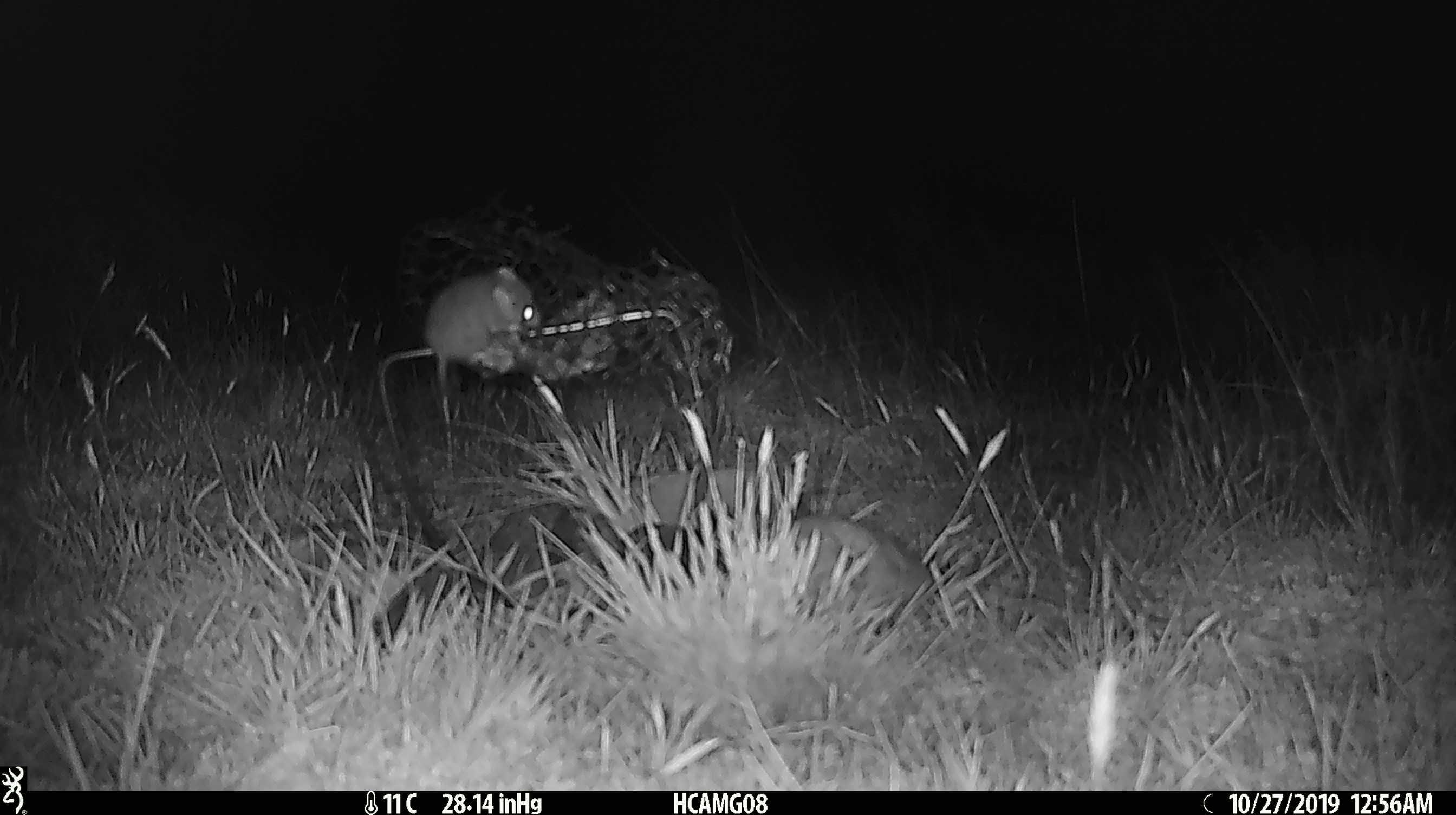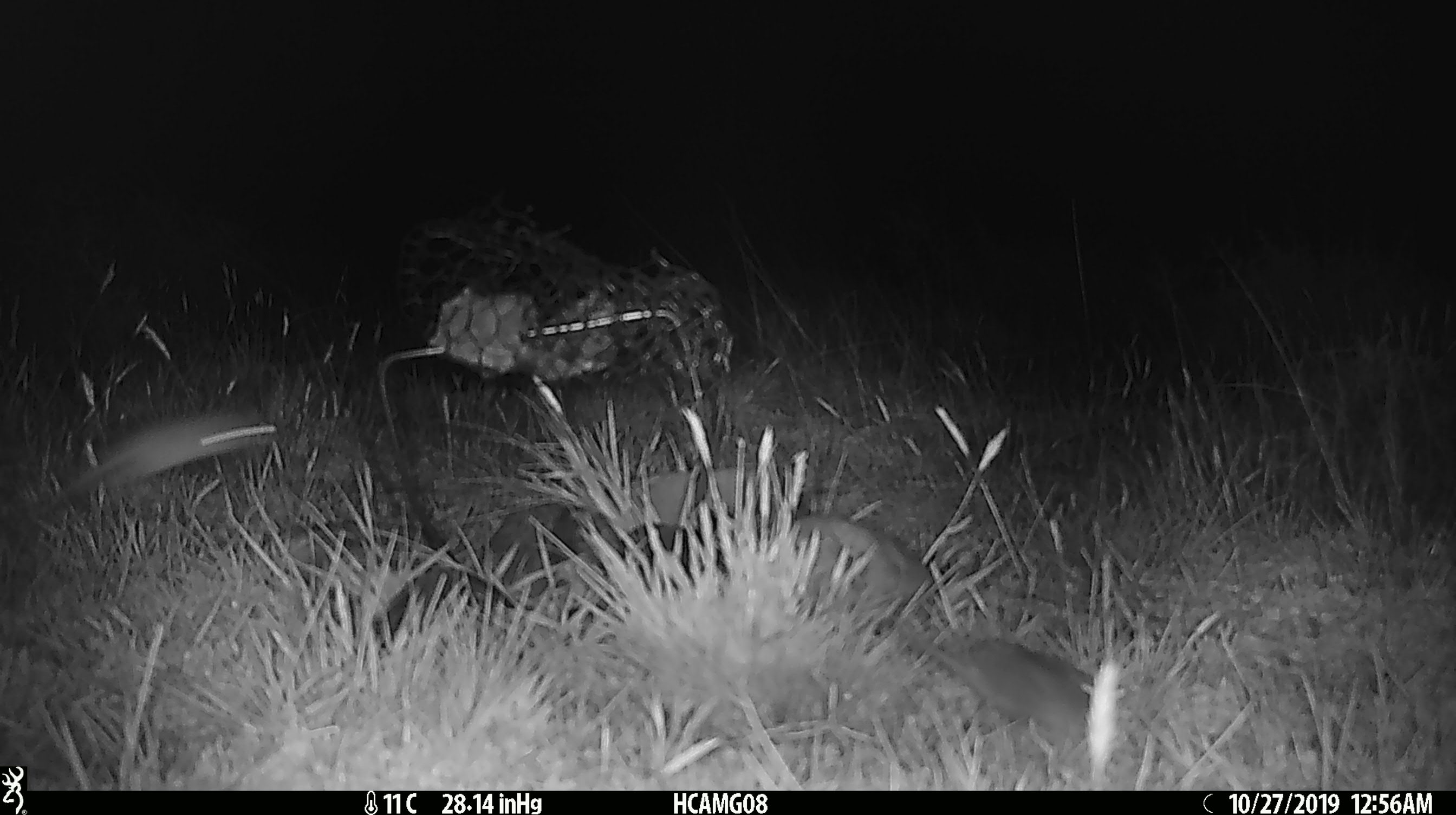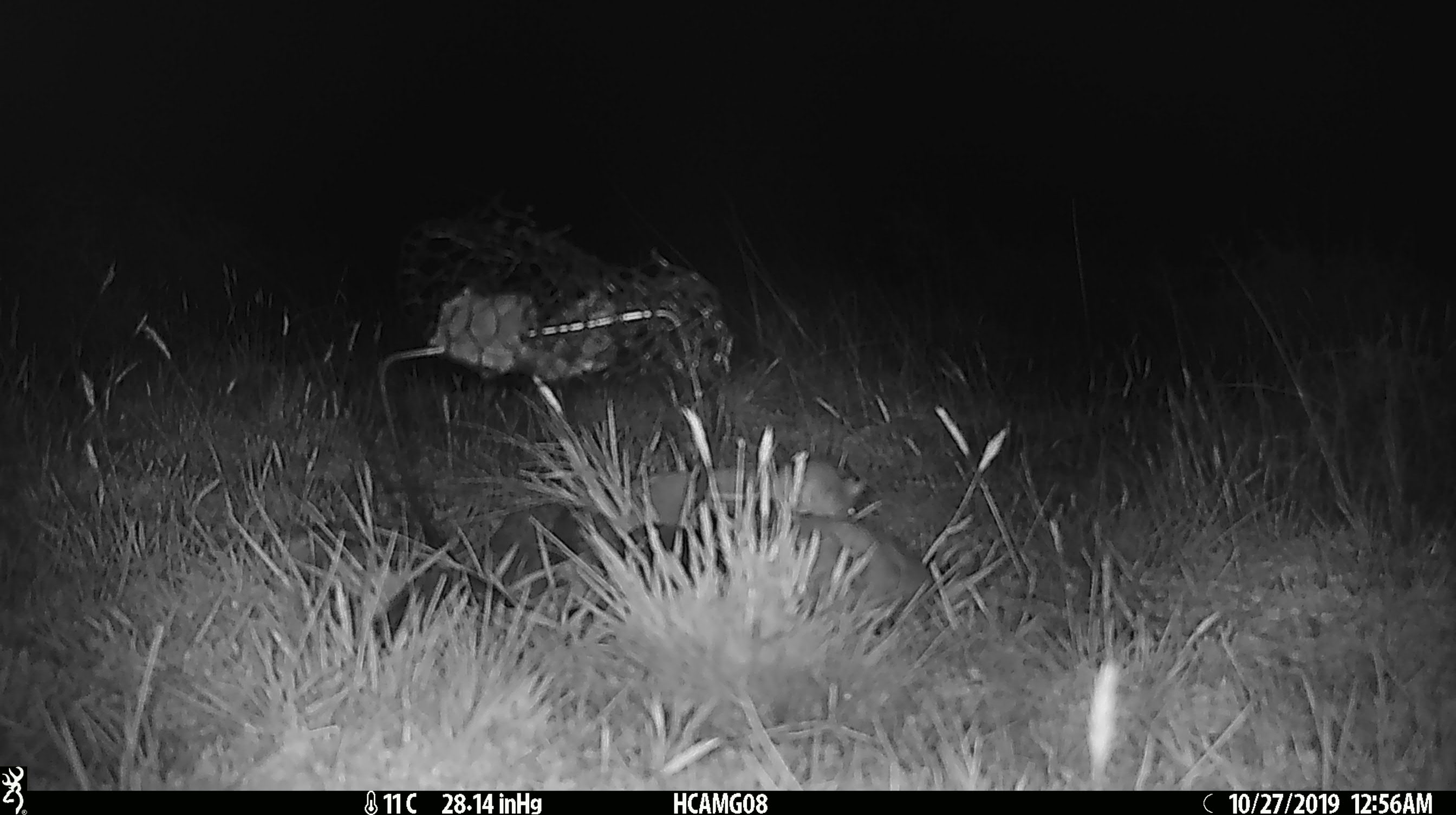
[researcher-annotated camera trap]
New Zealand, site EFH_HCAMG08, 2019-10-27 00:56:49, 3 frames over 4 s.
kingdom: Animalia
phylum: Chordata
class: Mammalia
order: Rodentia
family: Muridae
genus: Mus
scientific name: Mus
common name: mouse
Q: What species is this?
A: Mouse (Mus).